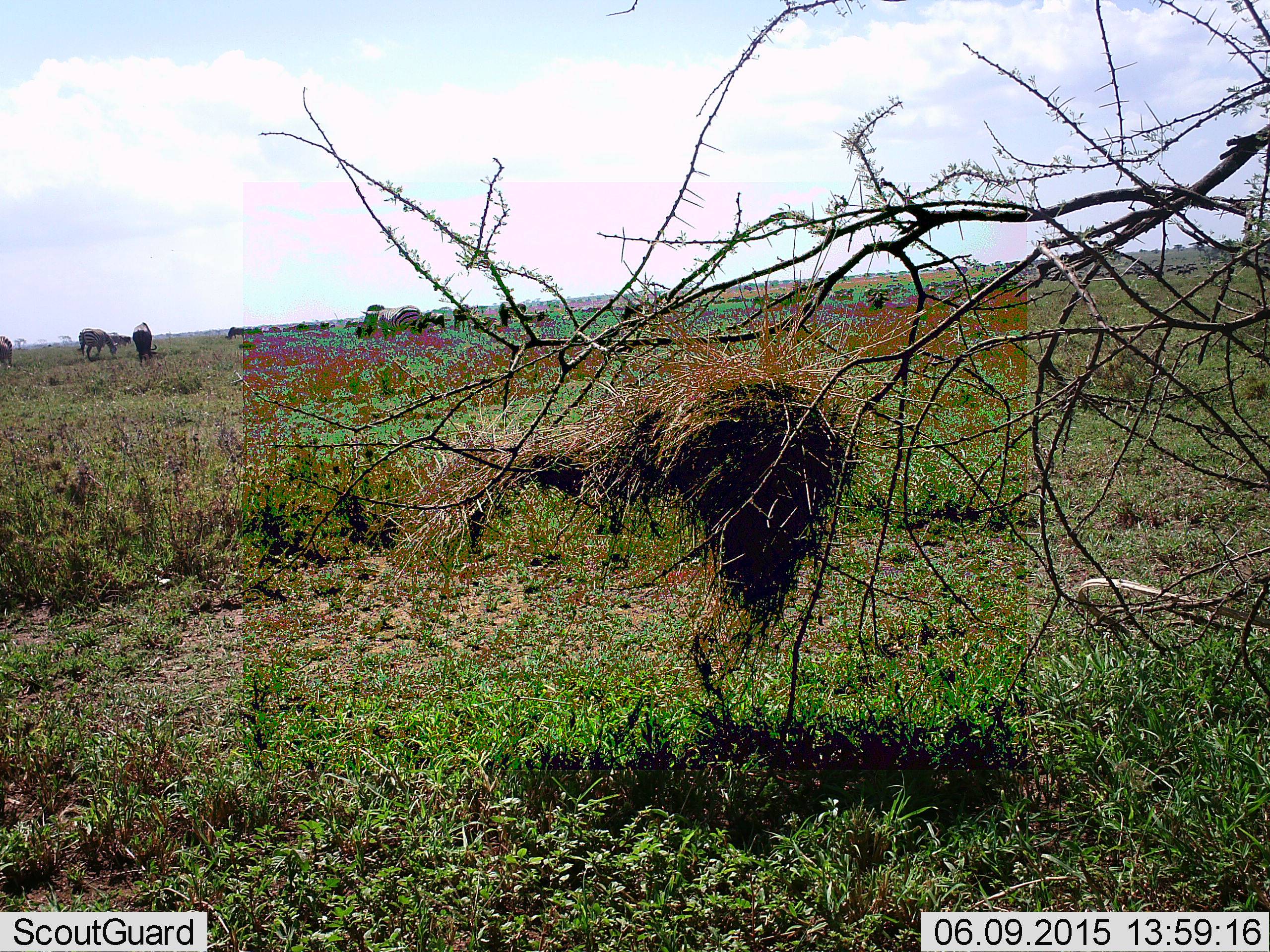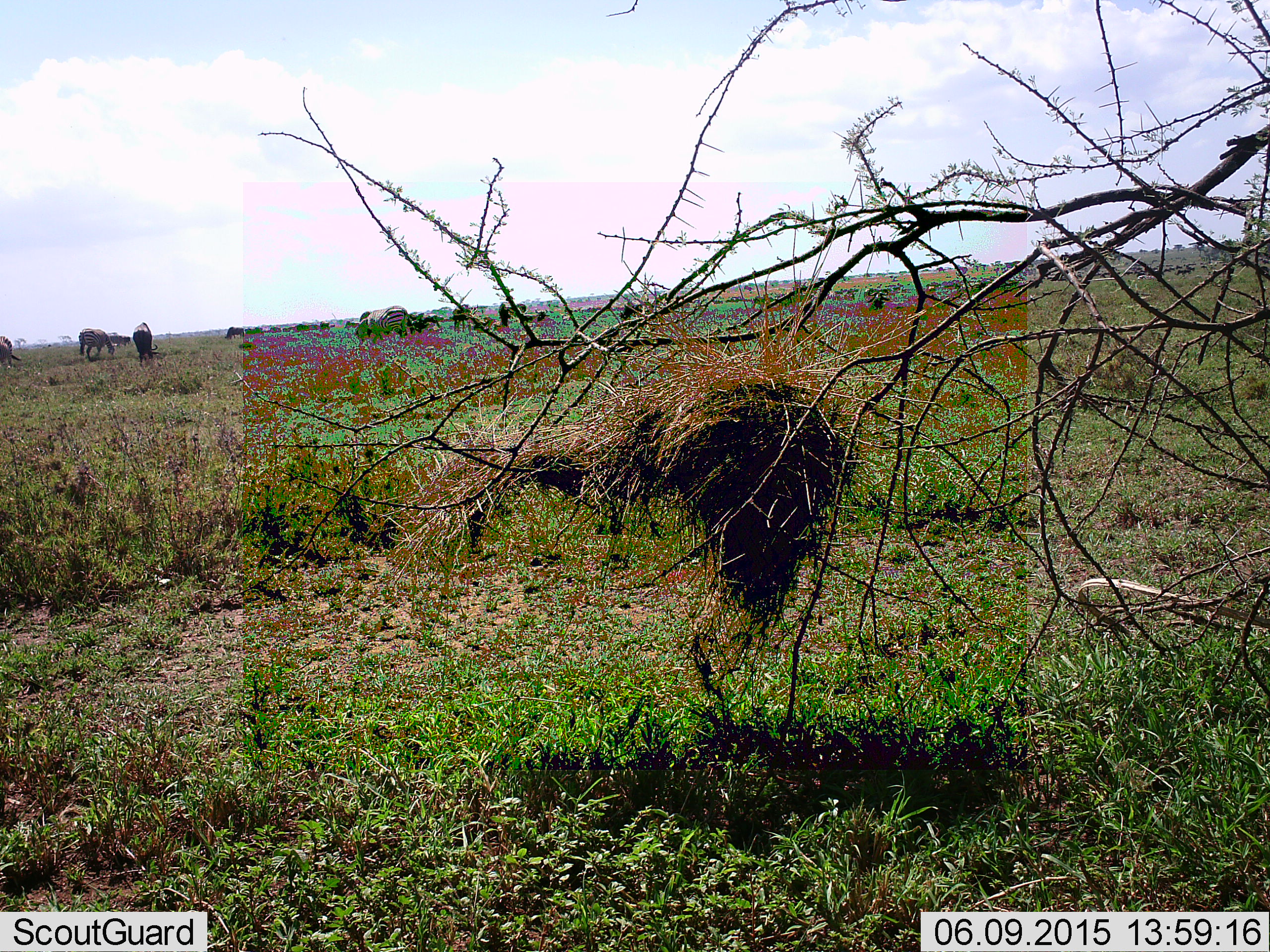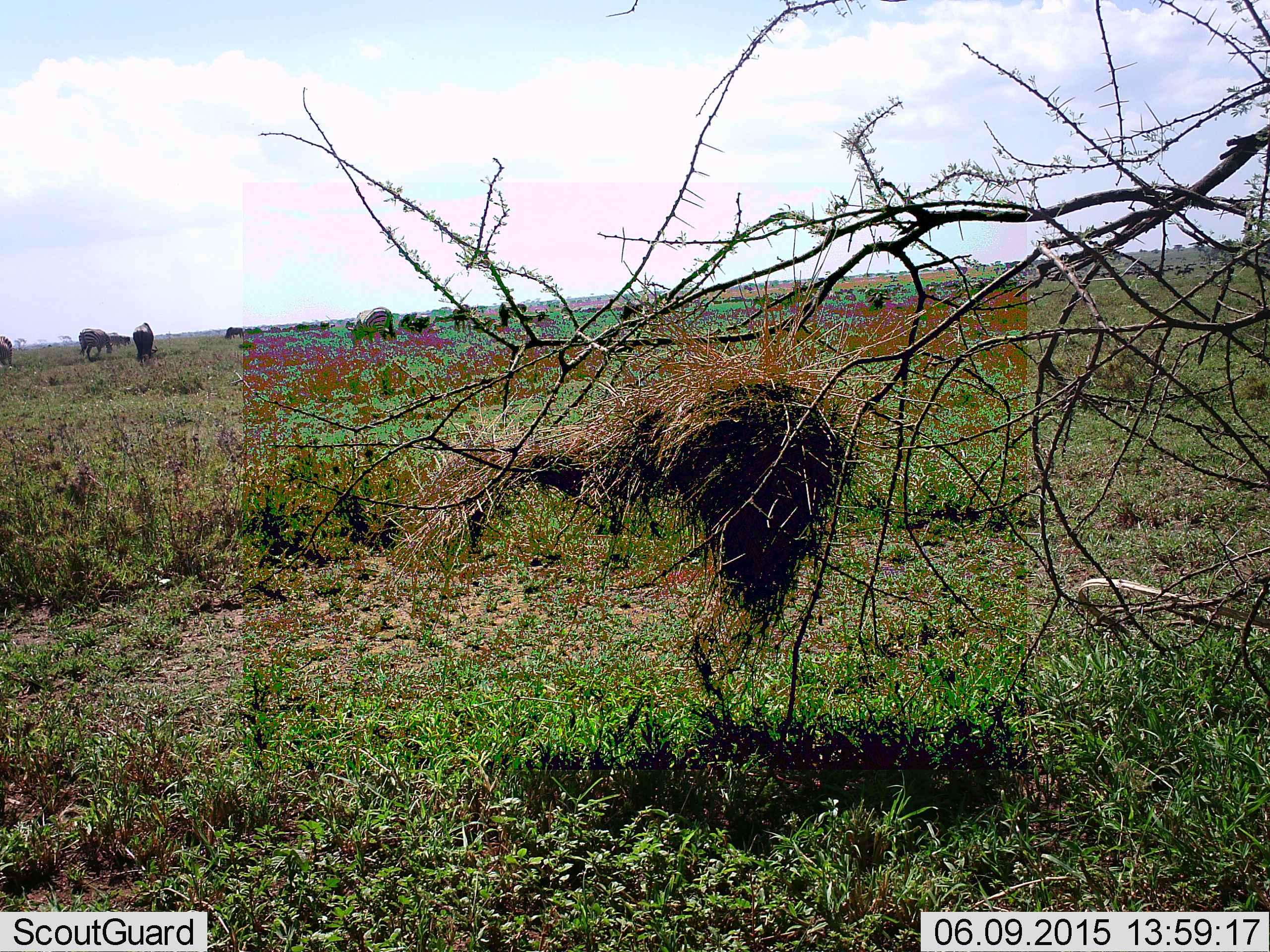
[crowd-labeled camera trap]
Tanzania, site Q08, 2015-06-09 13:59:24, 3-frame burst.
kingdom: Animalia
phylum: Chordata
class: Mammalia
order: Artiodactyla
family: Bovidae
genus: Connochaetes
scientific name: Connochaetes taurinus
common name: blue wildebeest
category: wildebeest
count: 11-50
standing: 67%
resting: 0%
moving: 44%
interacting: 0%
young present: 0%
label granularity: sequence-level